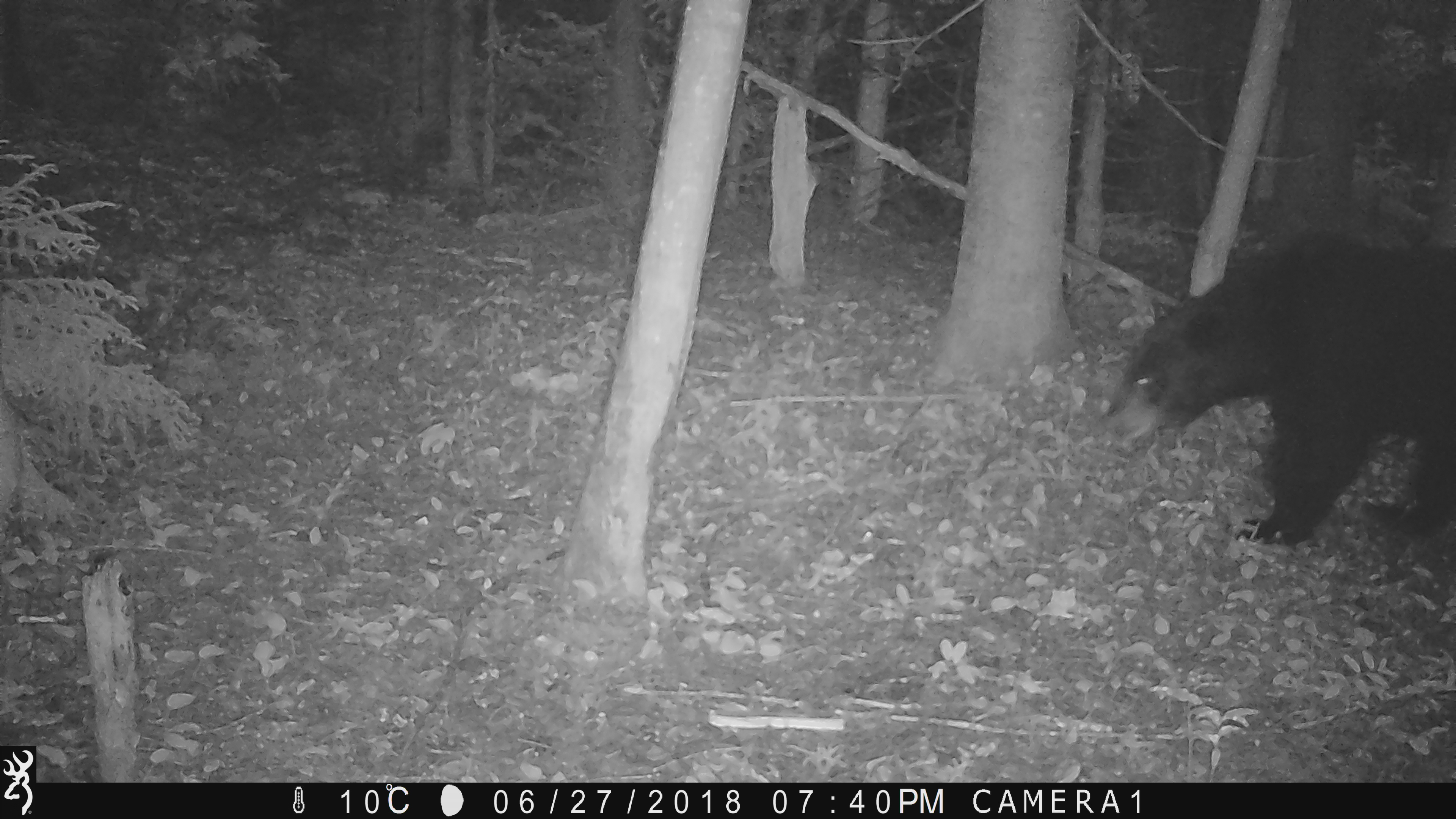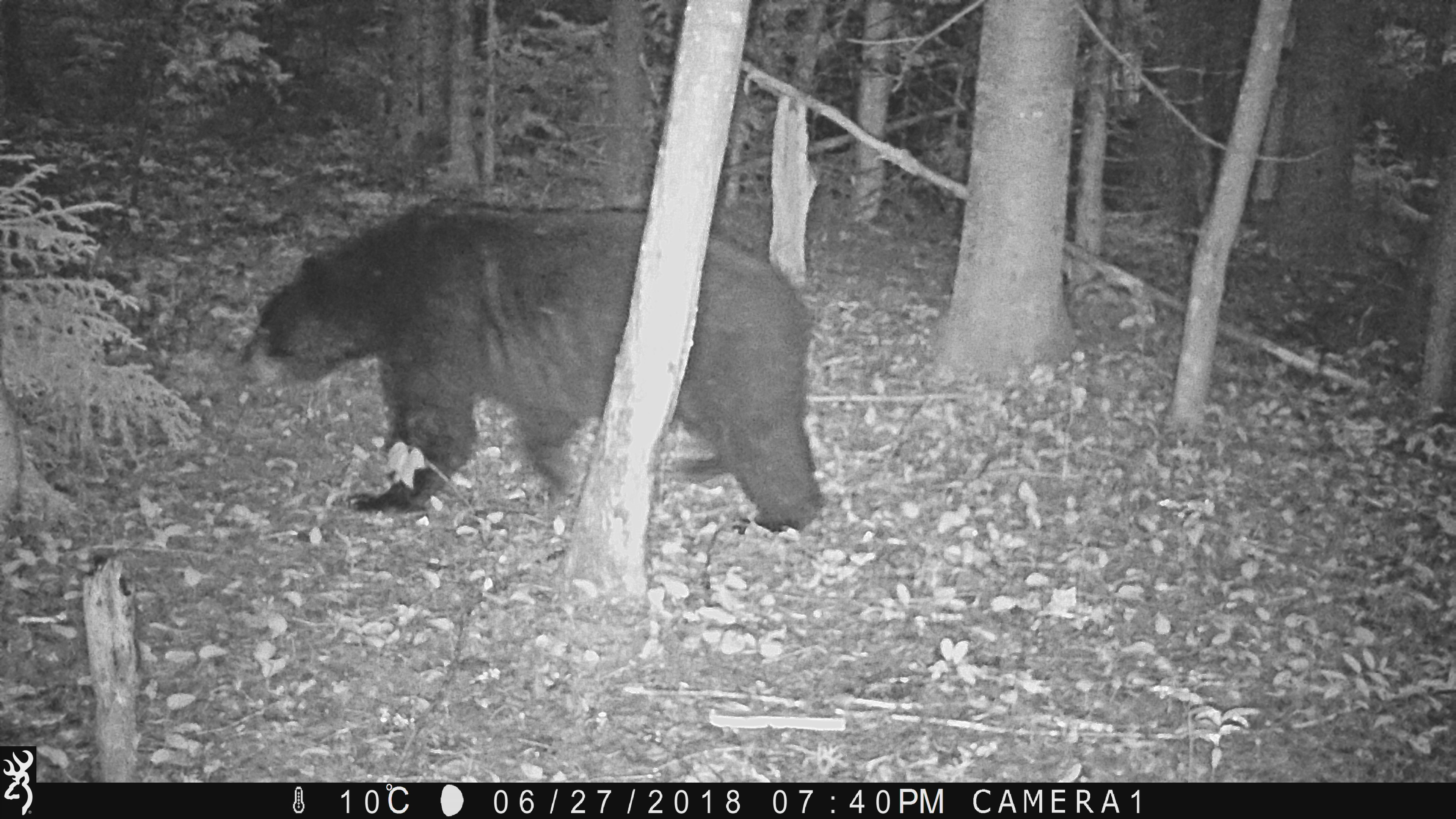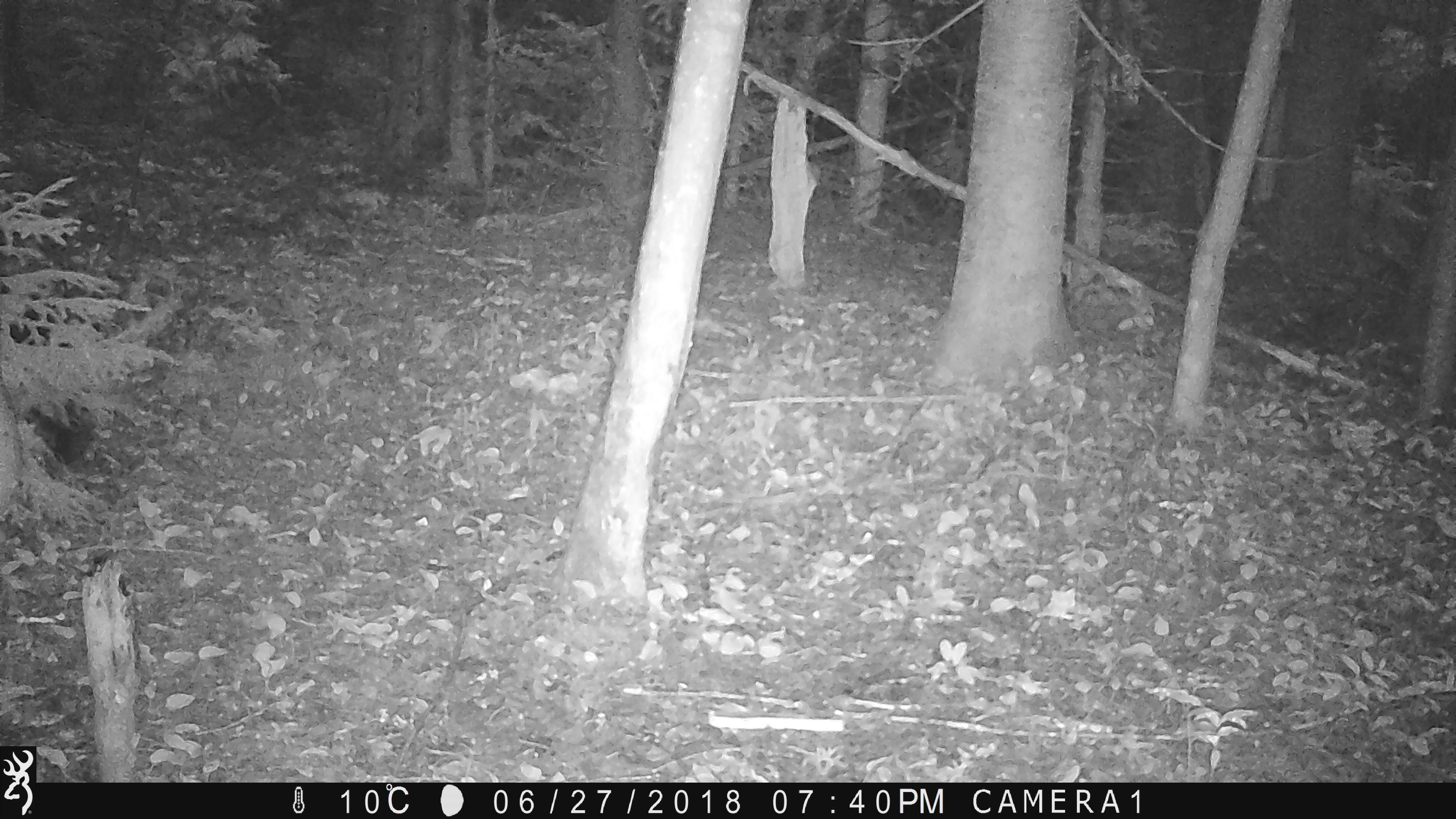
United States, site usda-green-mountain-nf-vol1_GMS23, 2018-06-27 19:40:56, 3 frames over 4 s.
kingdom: Animalia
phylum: Chordata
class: Mammalia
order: Carnivora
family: Ursidae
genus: Ursus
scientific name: Ursus americanus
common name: black bear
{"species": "black bear (Ursus americanus)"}